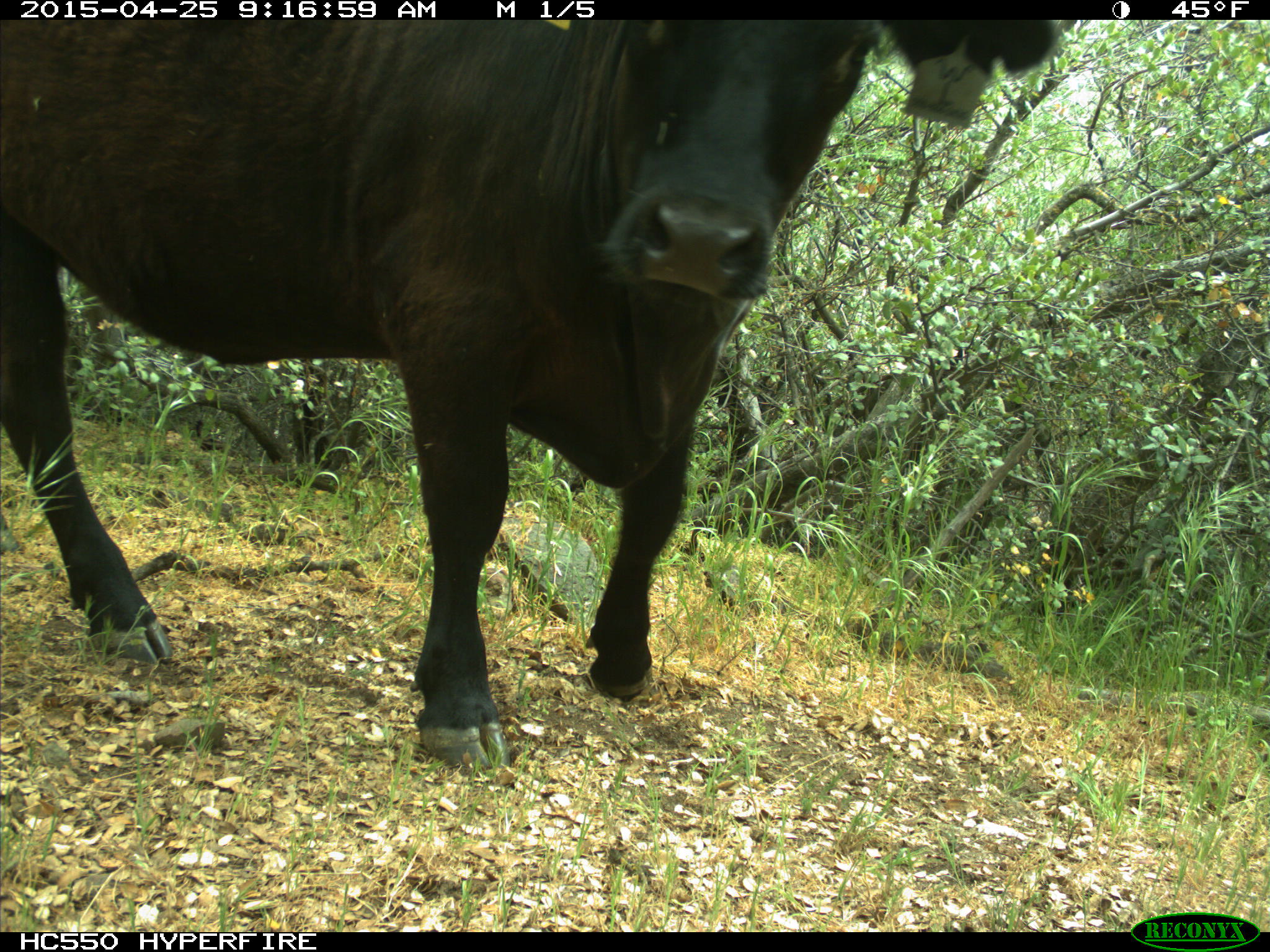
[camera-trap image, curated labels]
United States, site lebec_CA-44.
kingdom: Animalia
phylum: Chordata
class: Mammalia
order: Artiodactyla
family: Suidae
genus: Sus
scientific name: Sus scrofa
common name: wild boar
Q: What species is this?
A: Sus scrofa (wild boar).